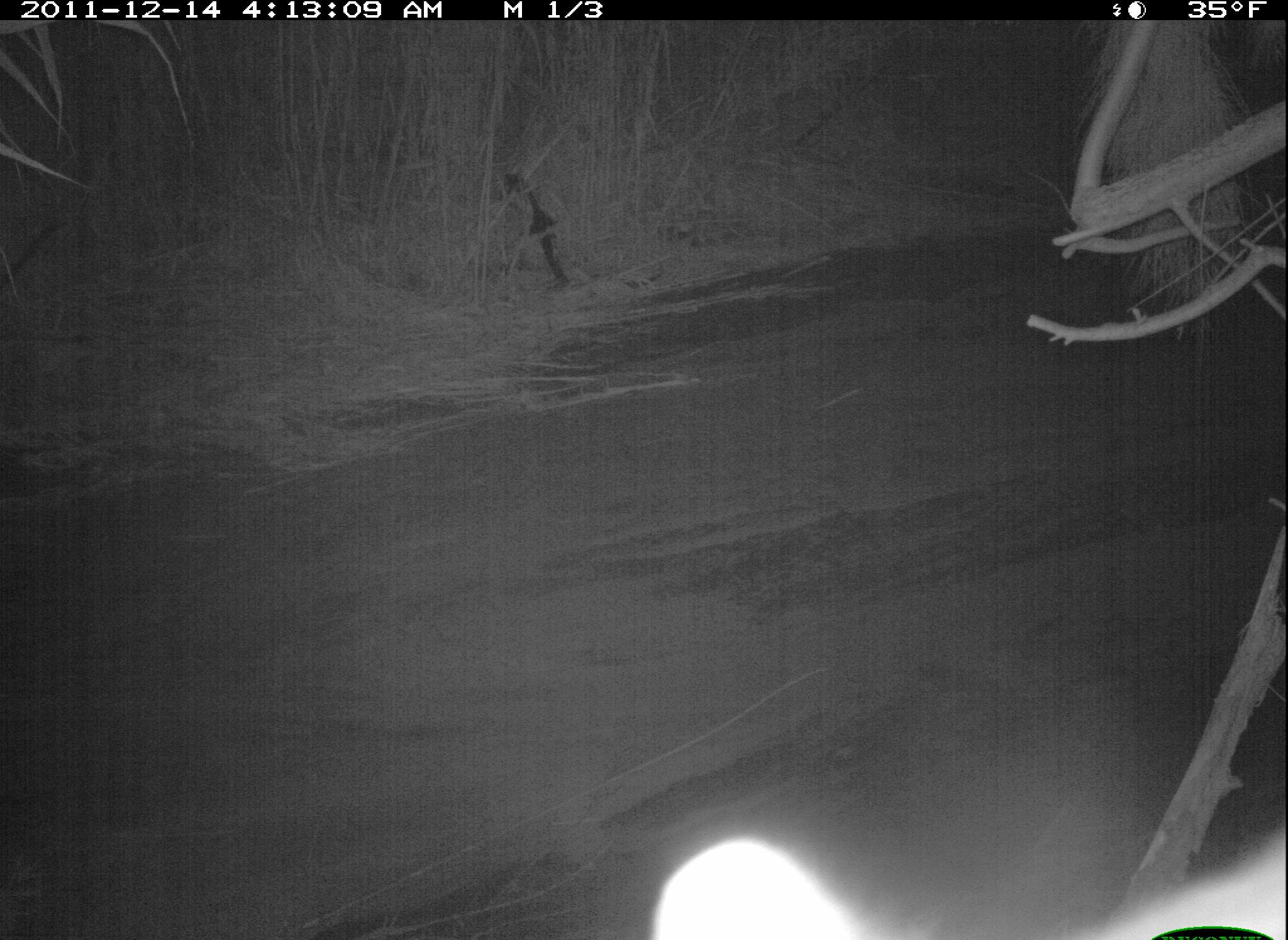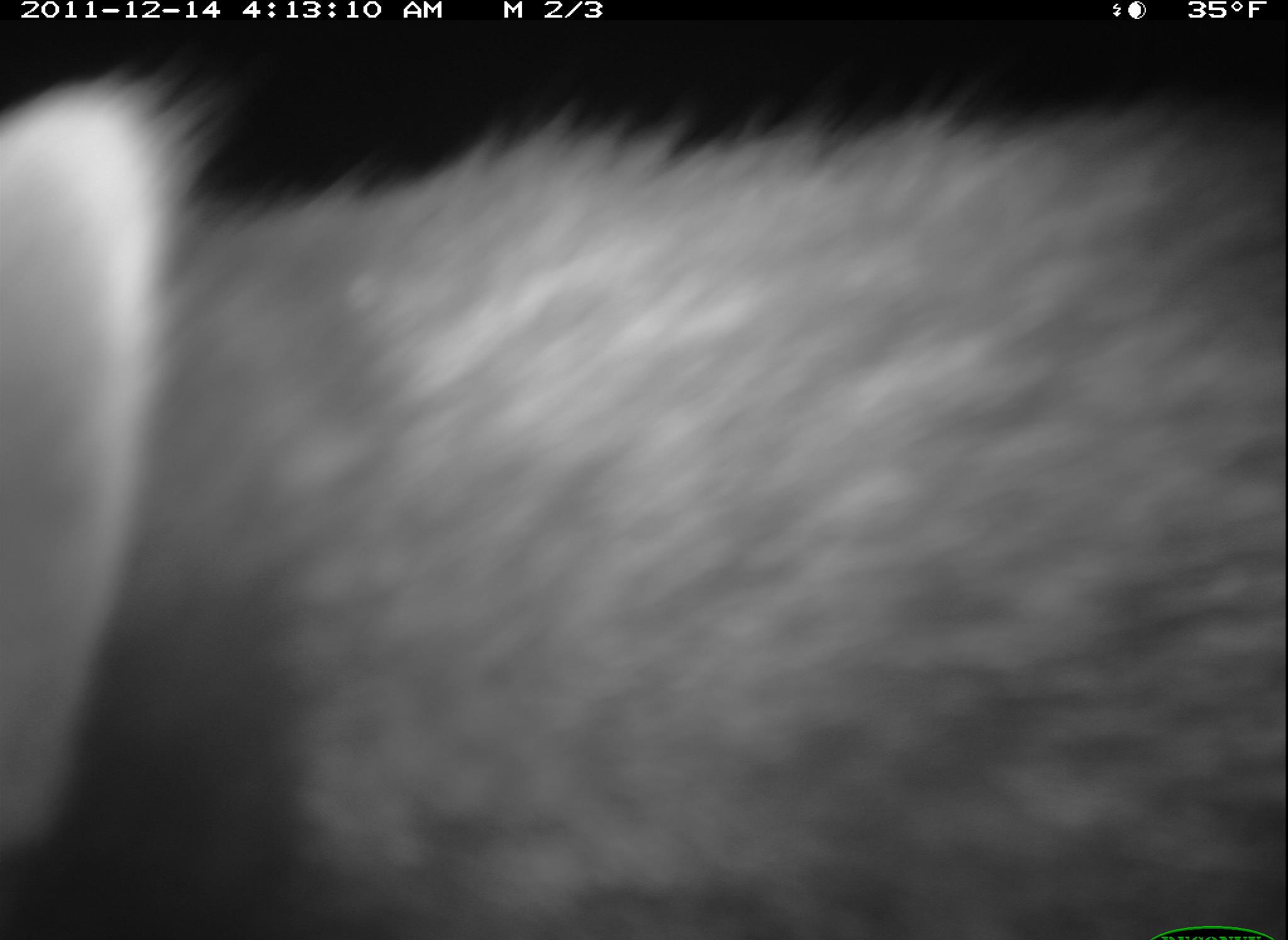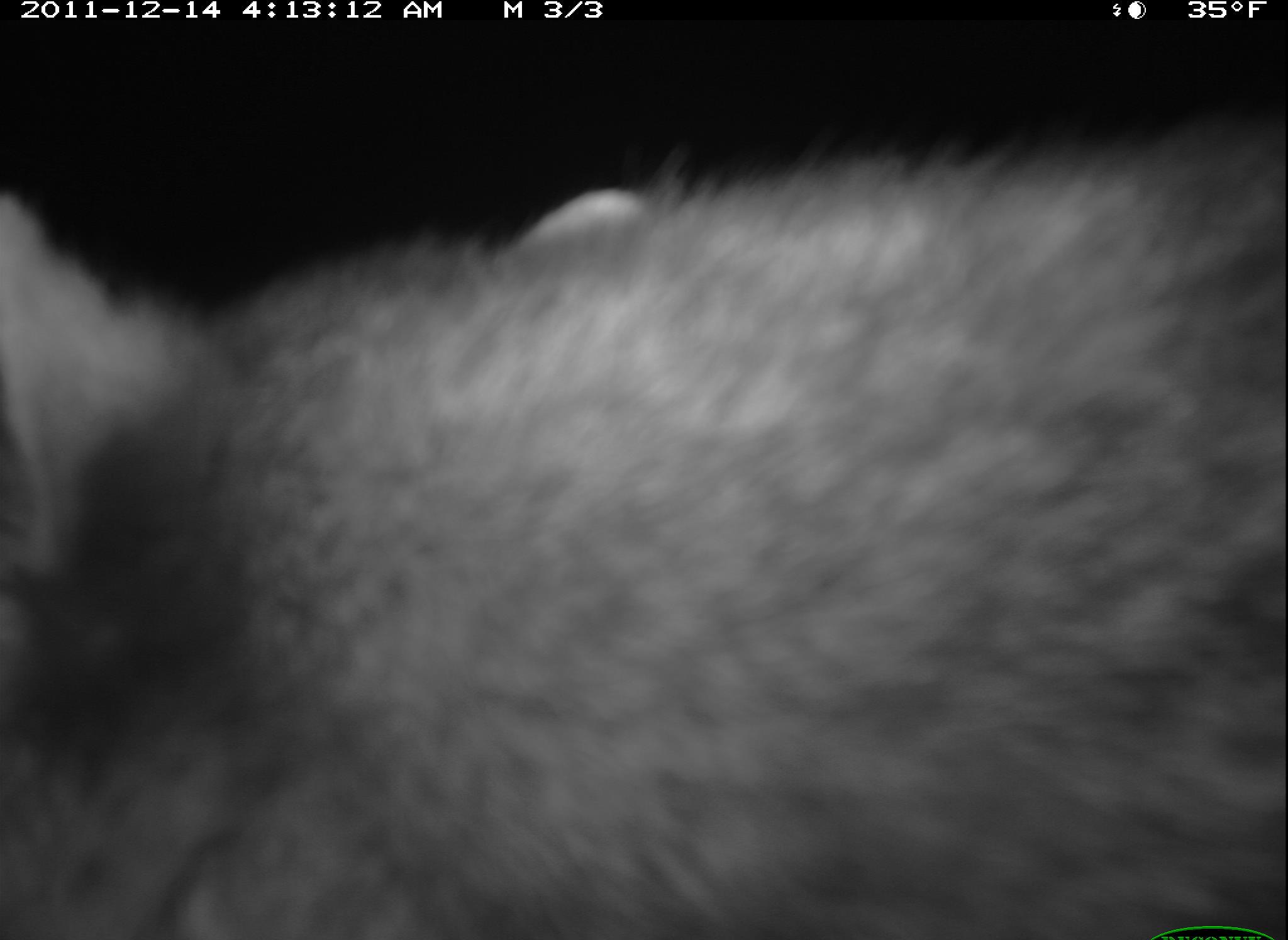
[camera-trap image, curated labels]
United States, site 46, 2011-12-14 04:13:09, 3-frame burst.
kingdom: Animalia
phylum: Chordata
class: Mammalia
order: Carnivora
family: Procyonidae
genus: Procyon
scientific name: Procyon lotor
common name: raccoon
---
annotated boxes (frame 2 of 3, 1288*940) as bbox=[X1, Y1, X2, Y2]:
raccoon: bbox=[3, 93, 1286, 940]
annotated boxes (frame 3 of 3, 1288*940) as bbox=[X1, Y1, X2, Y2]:
raccoon: bbox=[3, 180, 1282, 940]